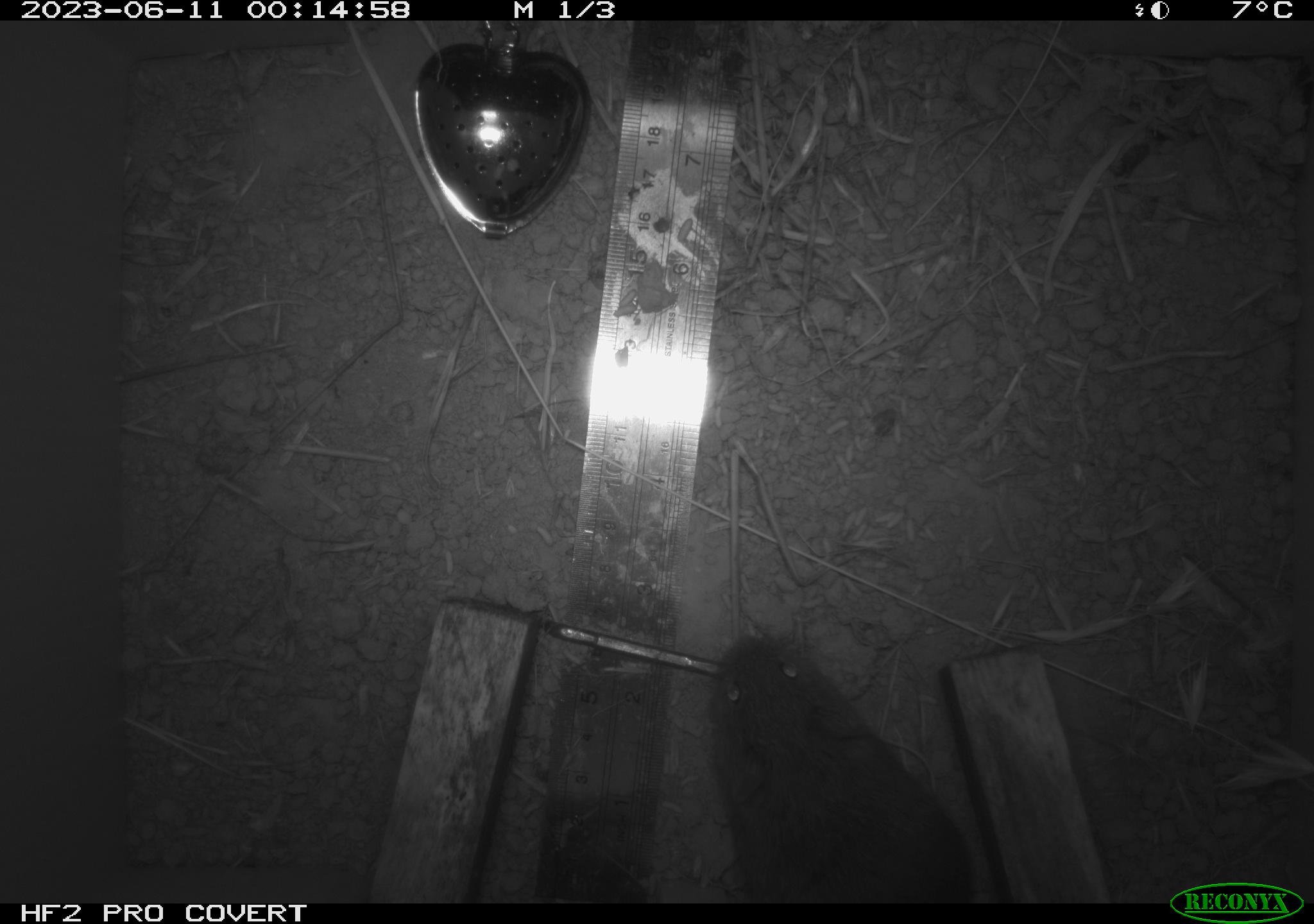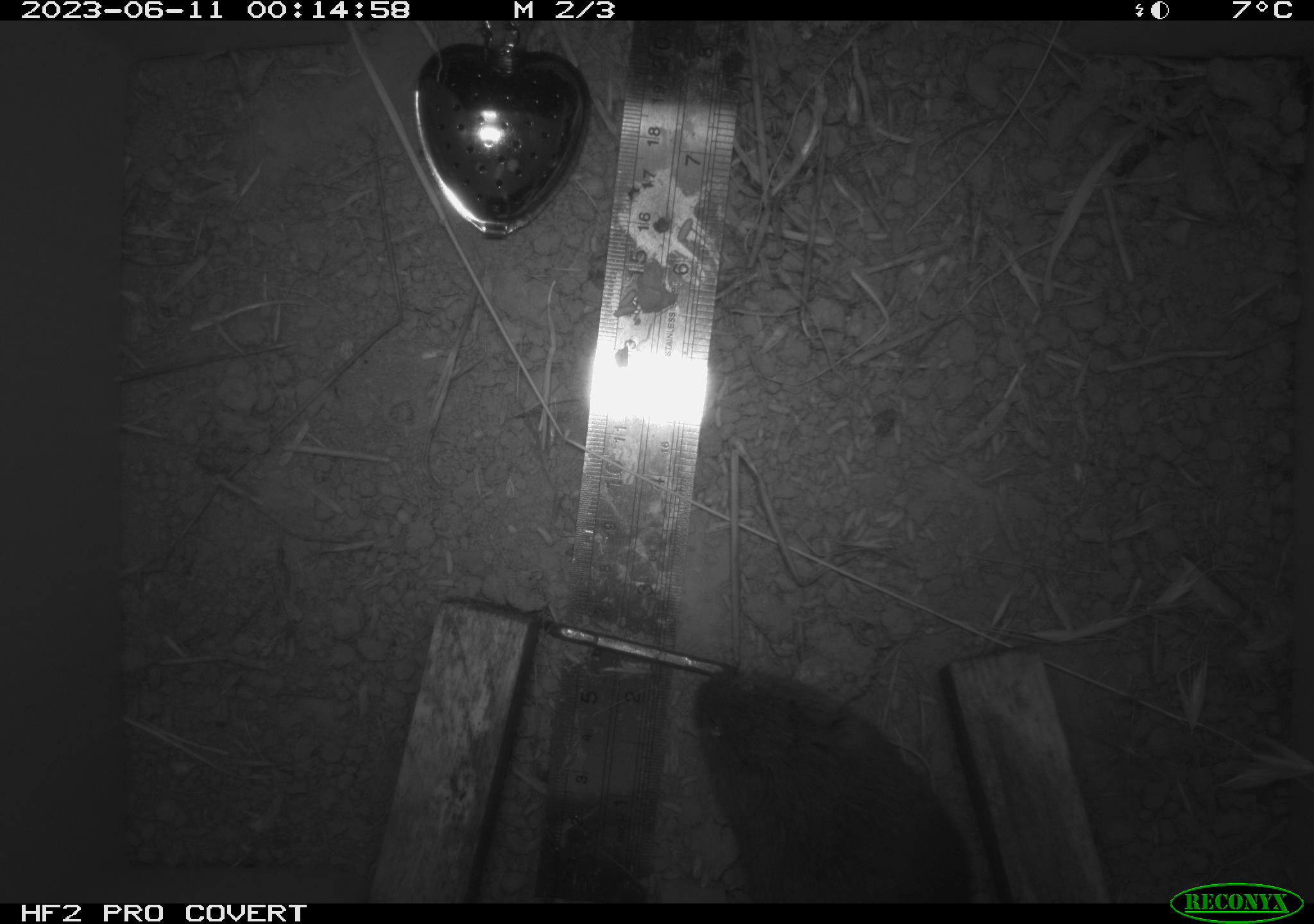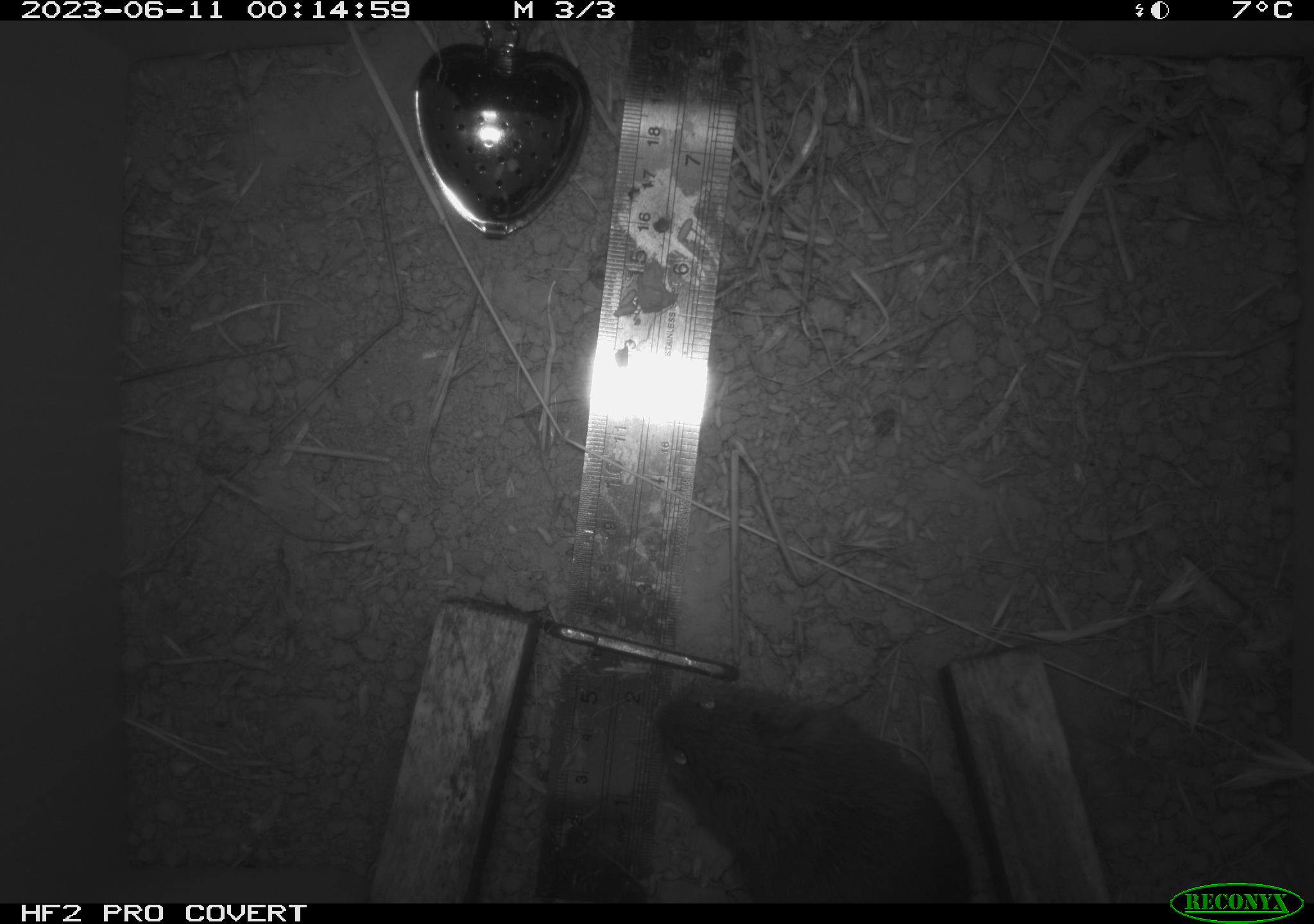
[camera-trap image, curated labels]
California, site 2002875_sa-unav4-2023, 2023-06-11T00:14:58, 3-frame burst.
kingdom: Animalia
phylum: Chordata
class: Mammalia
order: Rodentia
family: Cricetidae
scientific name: Arvicolinae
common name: voles, lemmings, and muskrats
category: arvicolinae subfamily